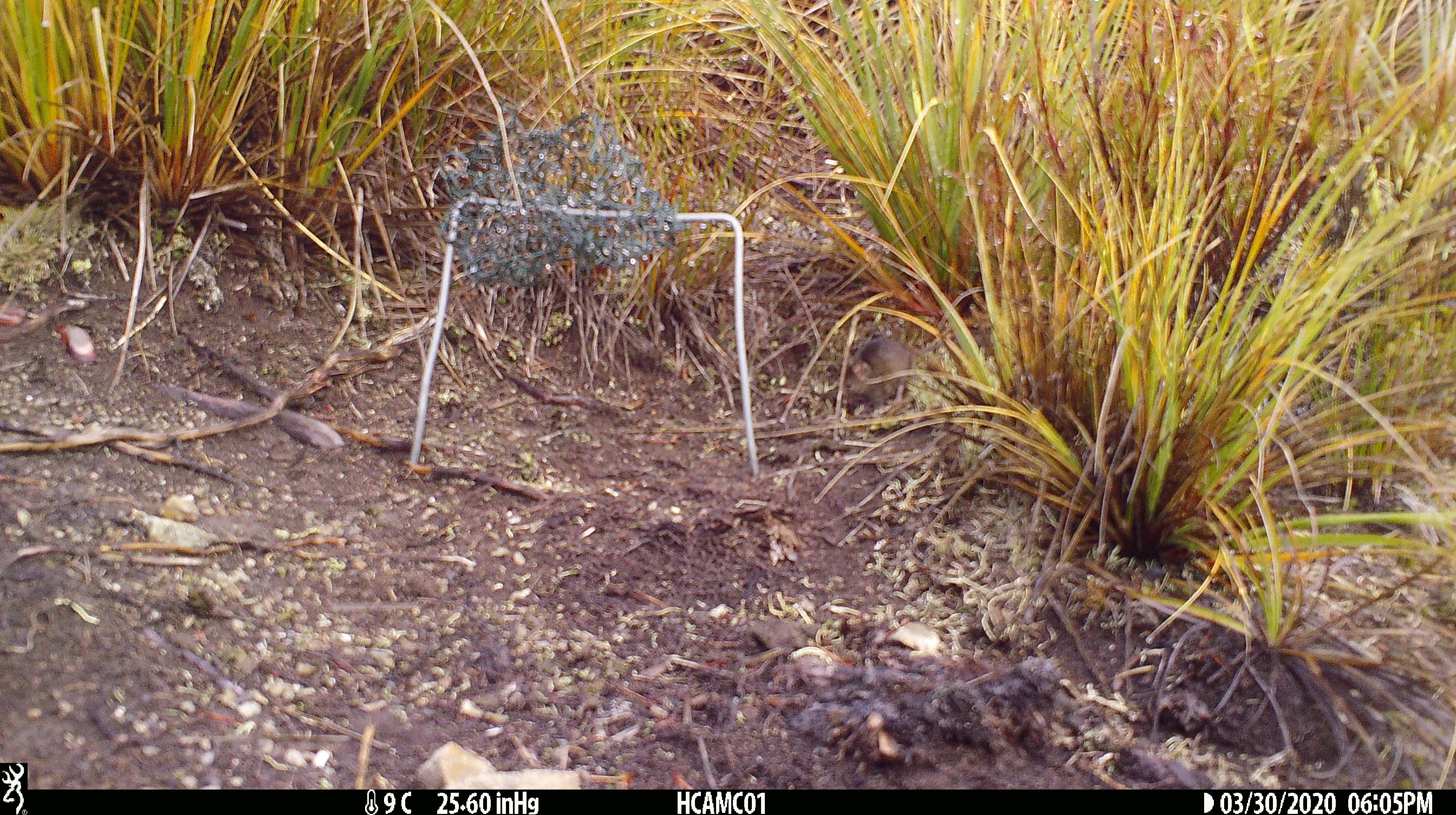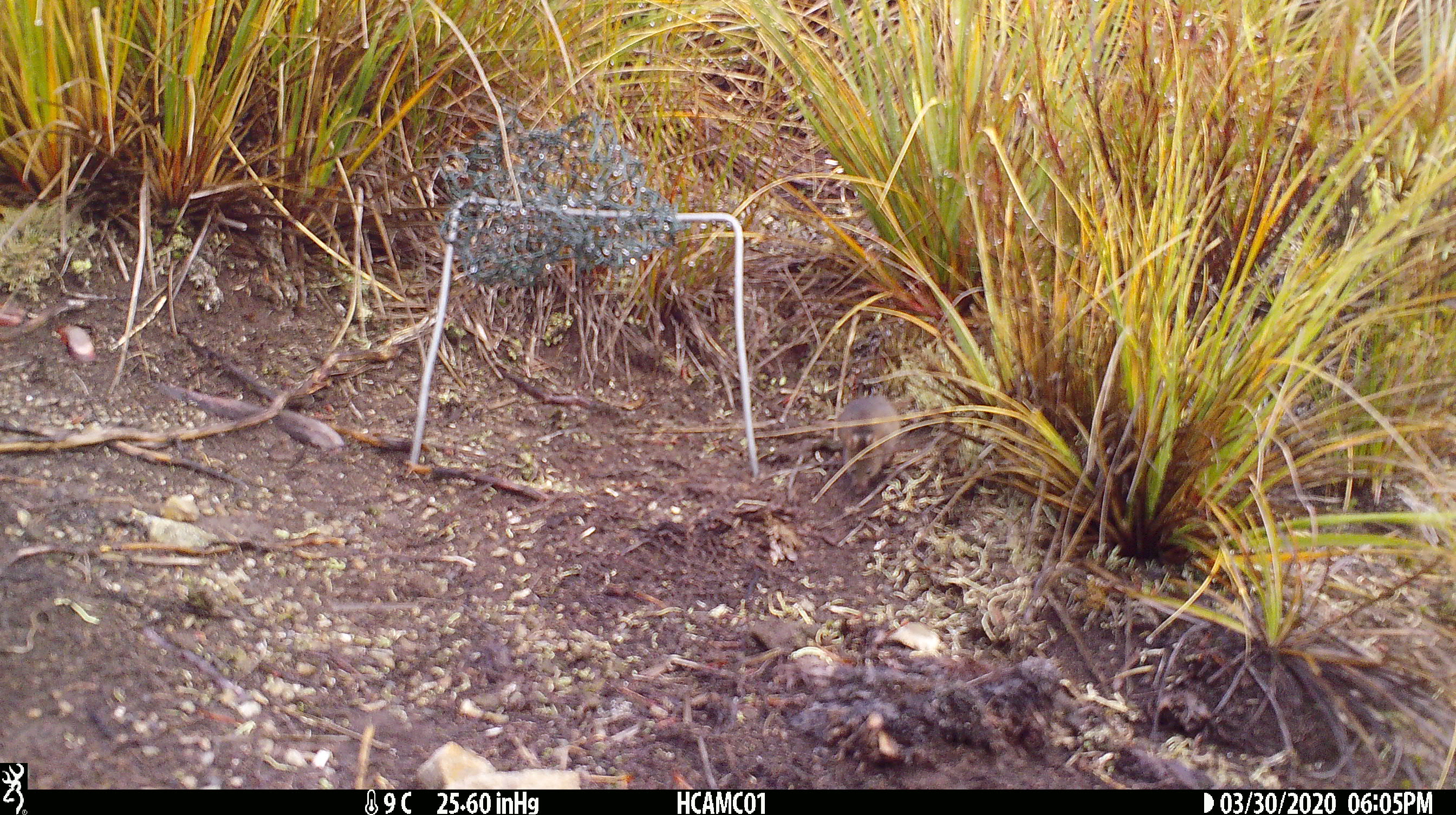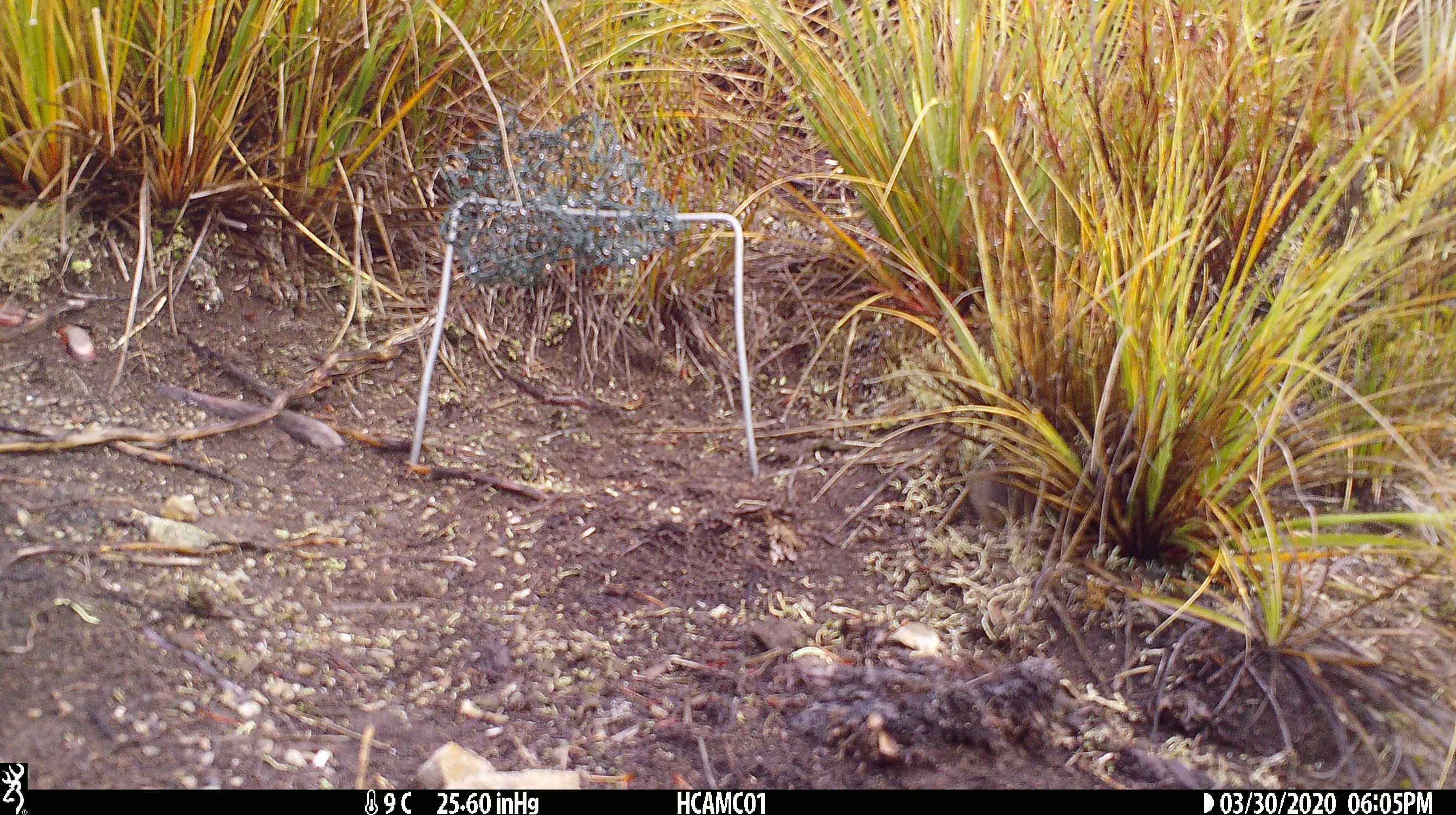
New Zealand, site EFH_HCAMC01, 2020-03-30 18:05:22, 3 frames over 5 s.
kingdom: Animalia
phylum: Chordata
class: Mammalia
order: Rodentia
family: Muridae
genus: Mus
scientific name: Mus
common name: mouse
Mouse (Mus).